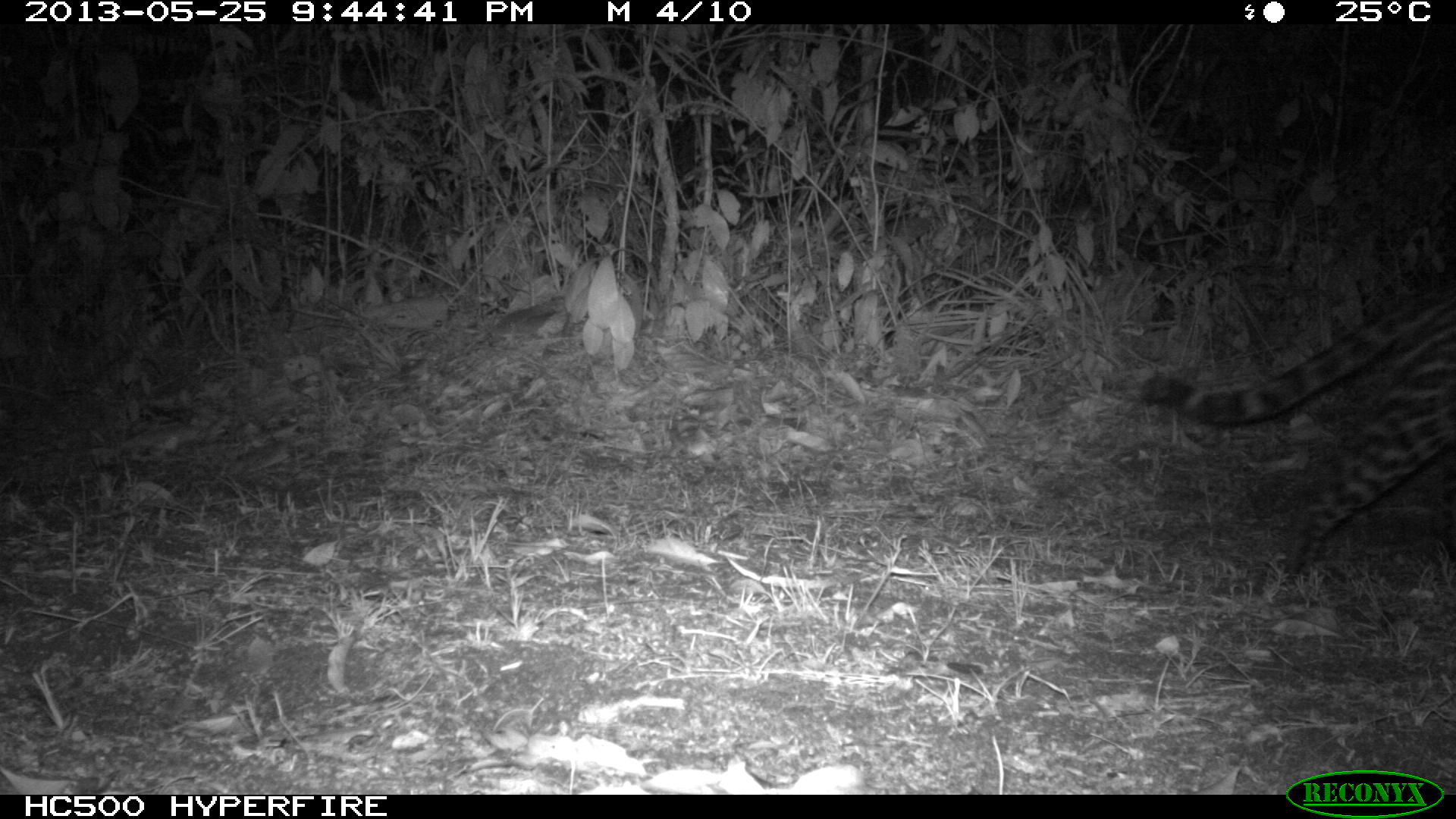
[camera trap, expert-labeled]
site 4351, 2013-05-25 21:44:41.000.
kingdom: Animalia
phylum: Chordata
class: Mammalia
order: Carnivora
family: Felidae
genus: Leopardus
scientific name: Leopardus pardalis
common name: ocelot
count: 1